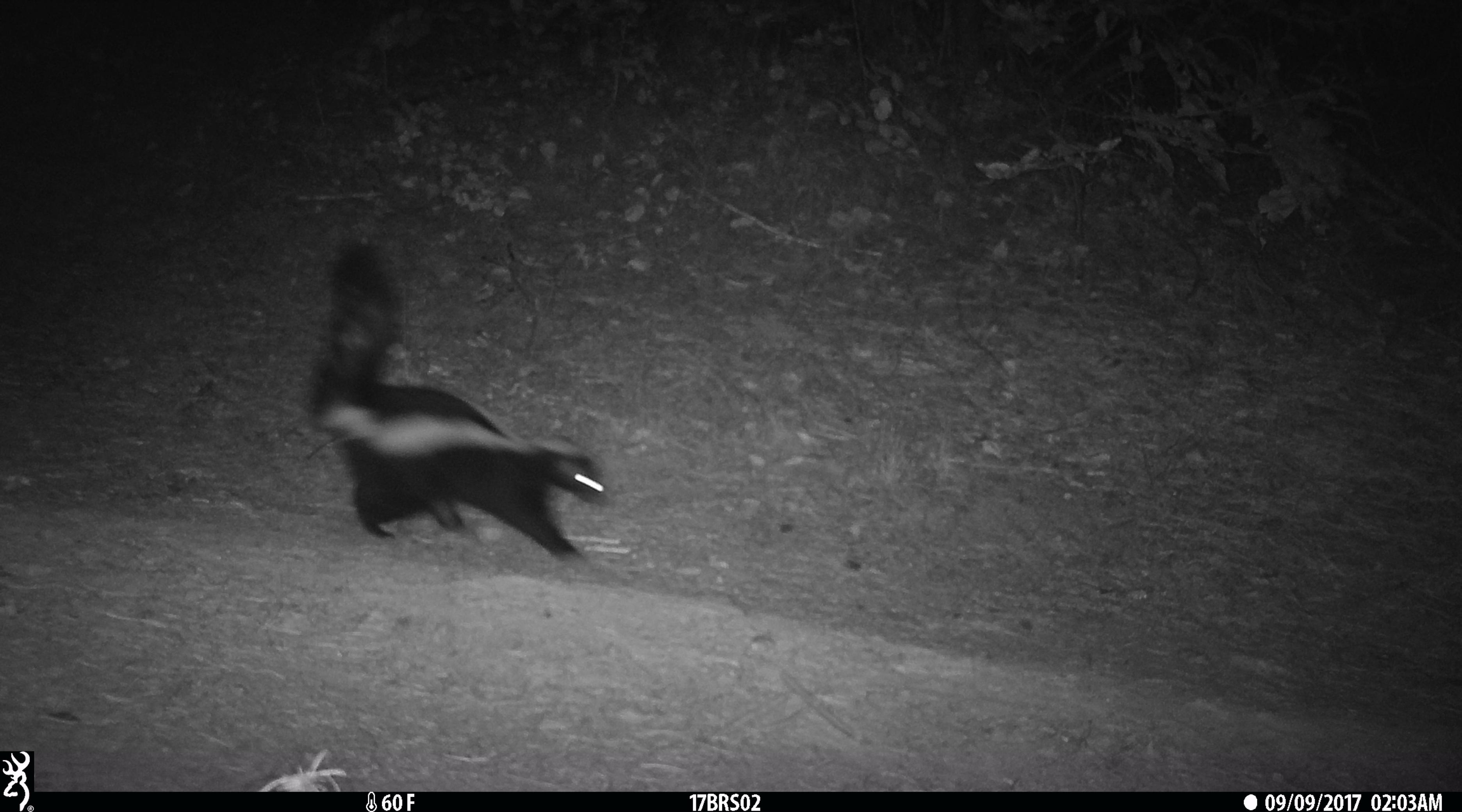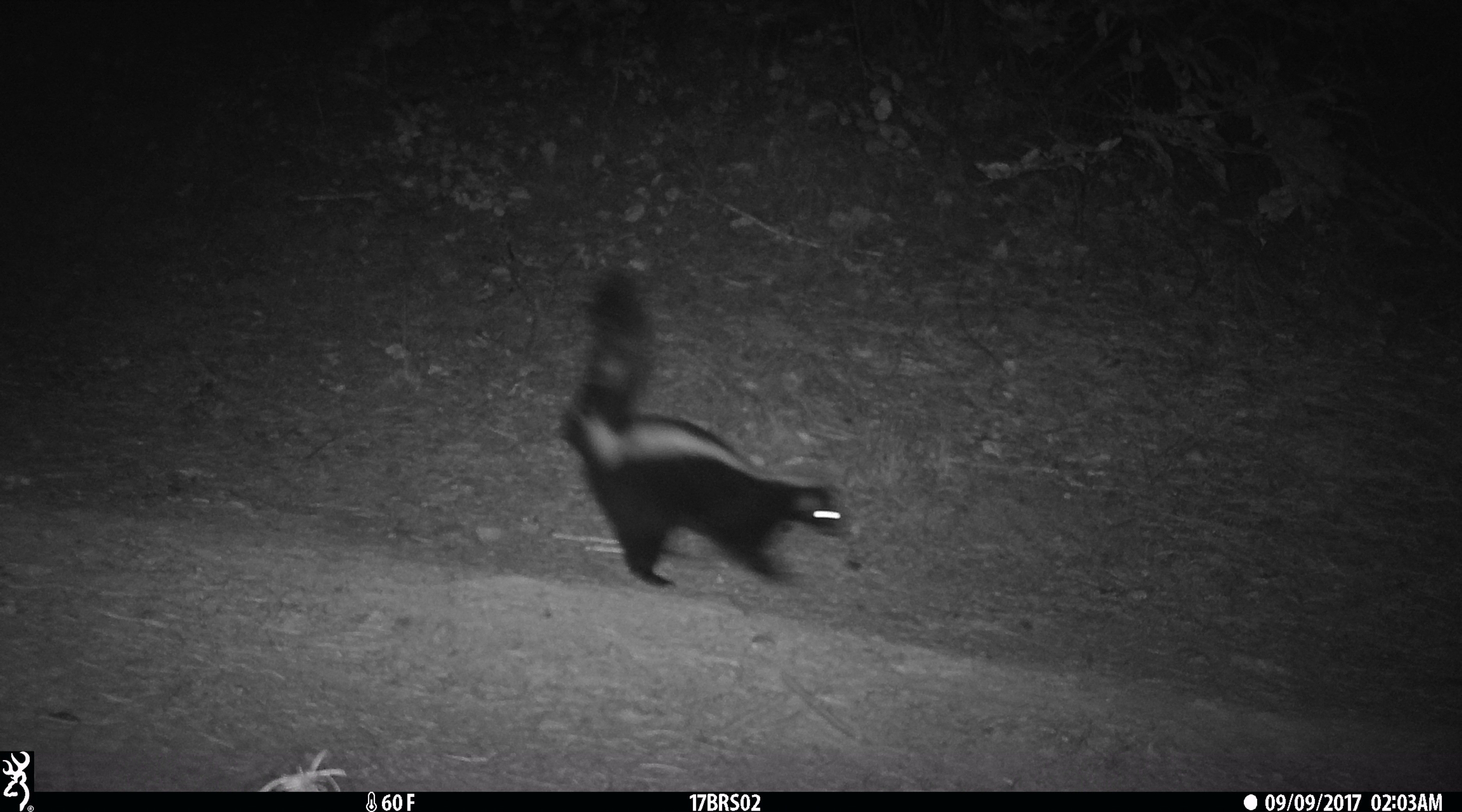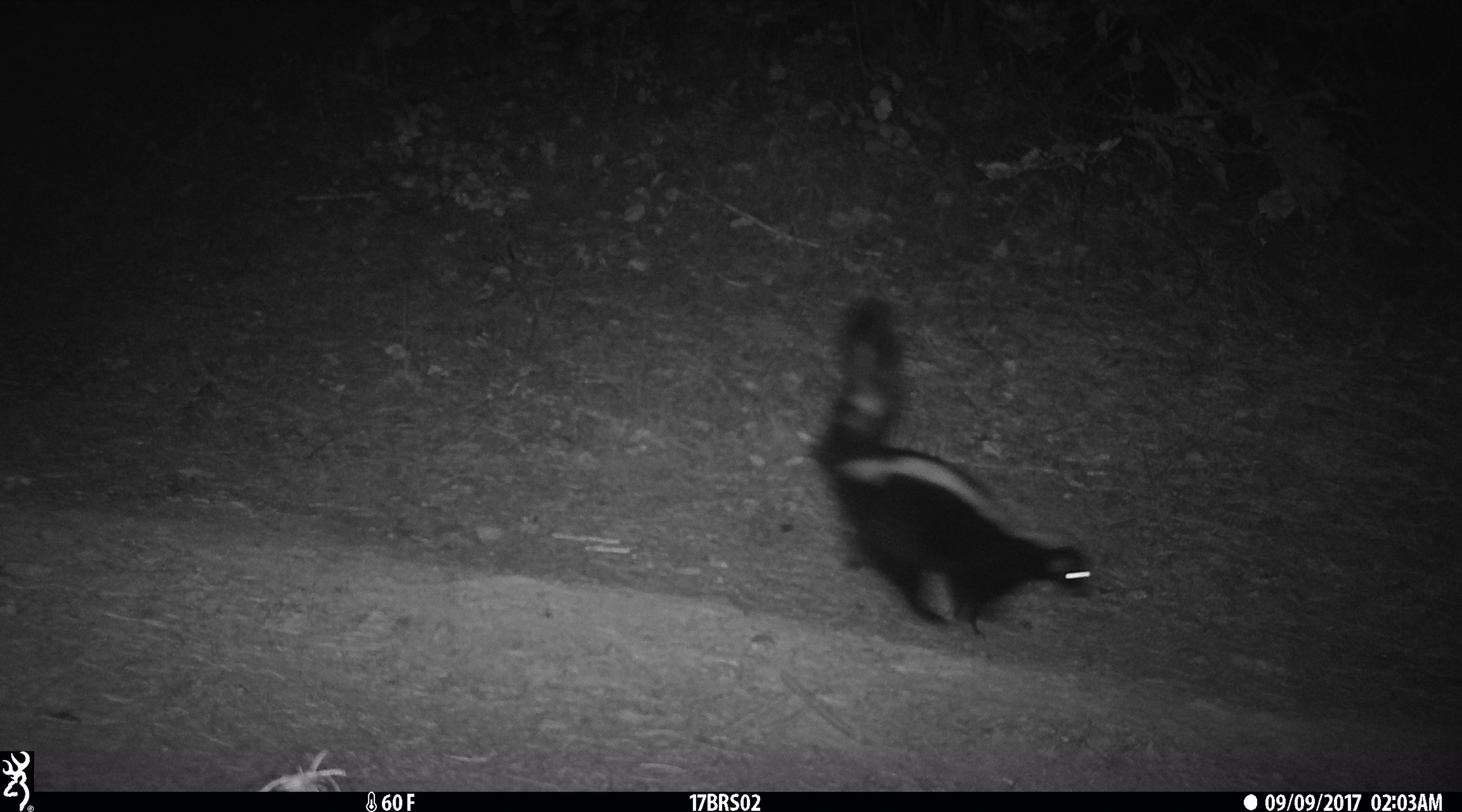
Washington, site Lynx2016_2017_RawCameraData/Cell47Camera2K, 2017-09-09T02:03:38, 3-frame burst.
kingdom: Animalia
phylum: Chordata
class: Mammalia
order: Carnivora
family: Mephitidae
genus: Mephitis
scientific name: Mephitis mephitis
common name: striped skunk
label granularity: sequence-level